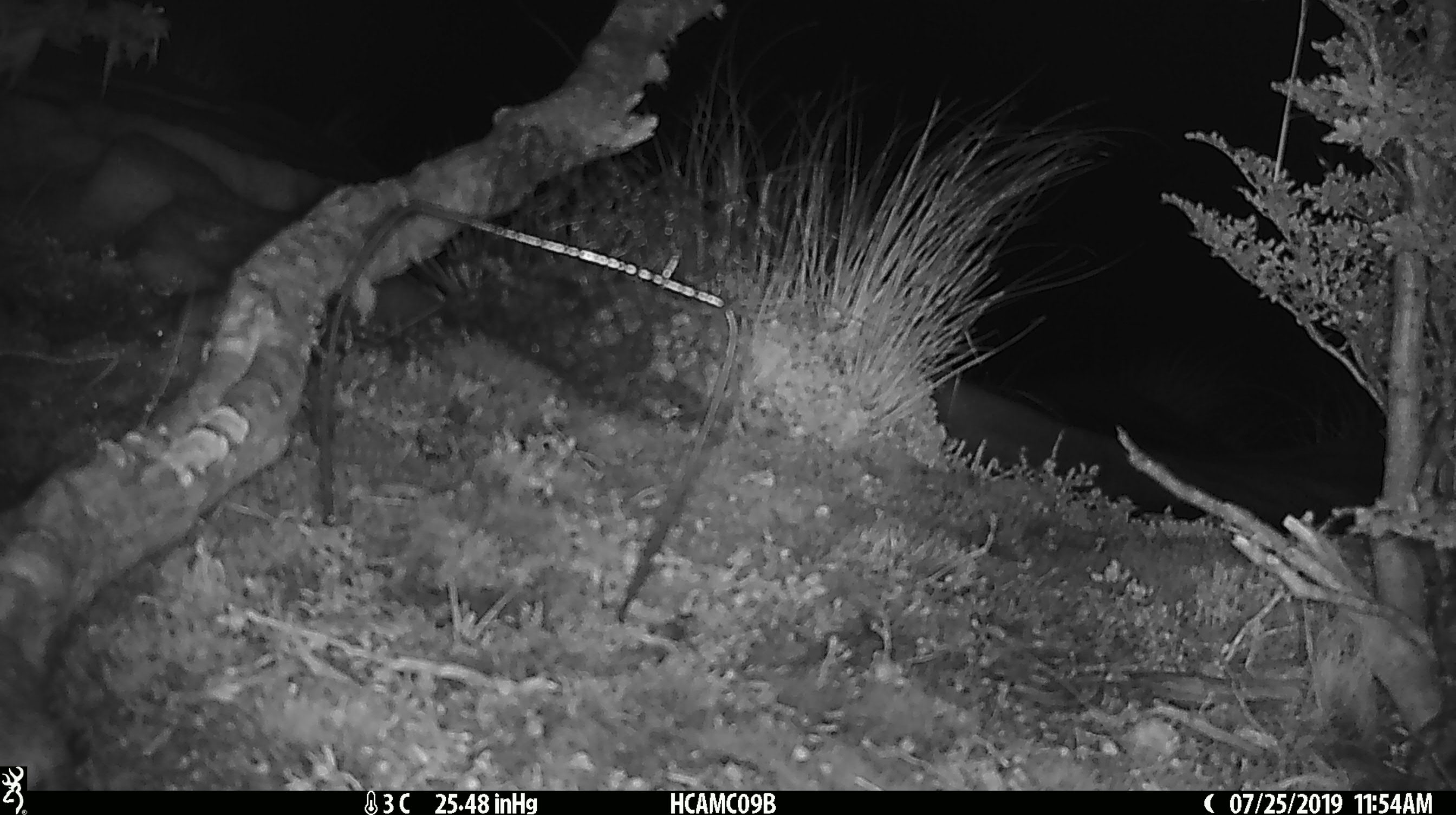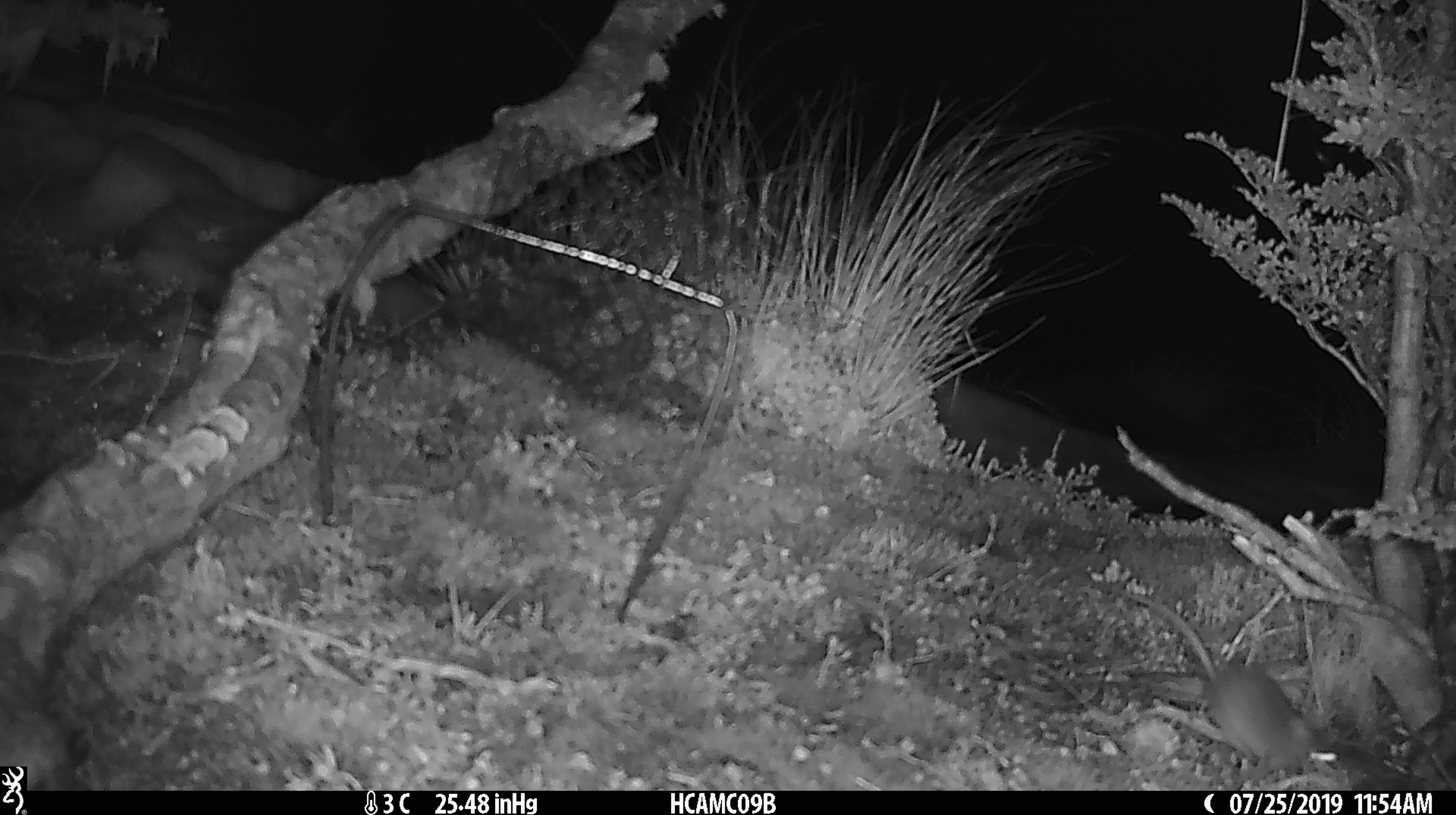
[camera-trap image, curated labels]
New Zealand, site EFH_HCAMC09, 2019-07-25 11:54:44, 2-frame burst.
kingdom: Animalia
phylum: Chordata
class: Mammalia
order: Rodentia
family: Muridae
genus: Mus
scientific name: Mus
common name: mouse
Mouse (Mus).